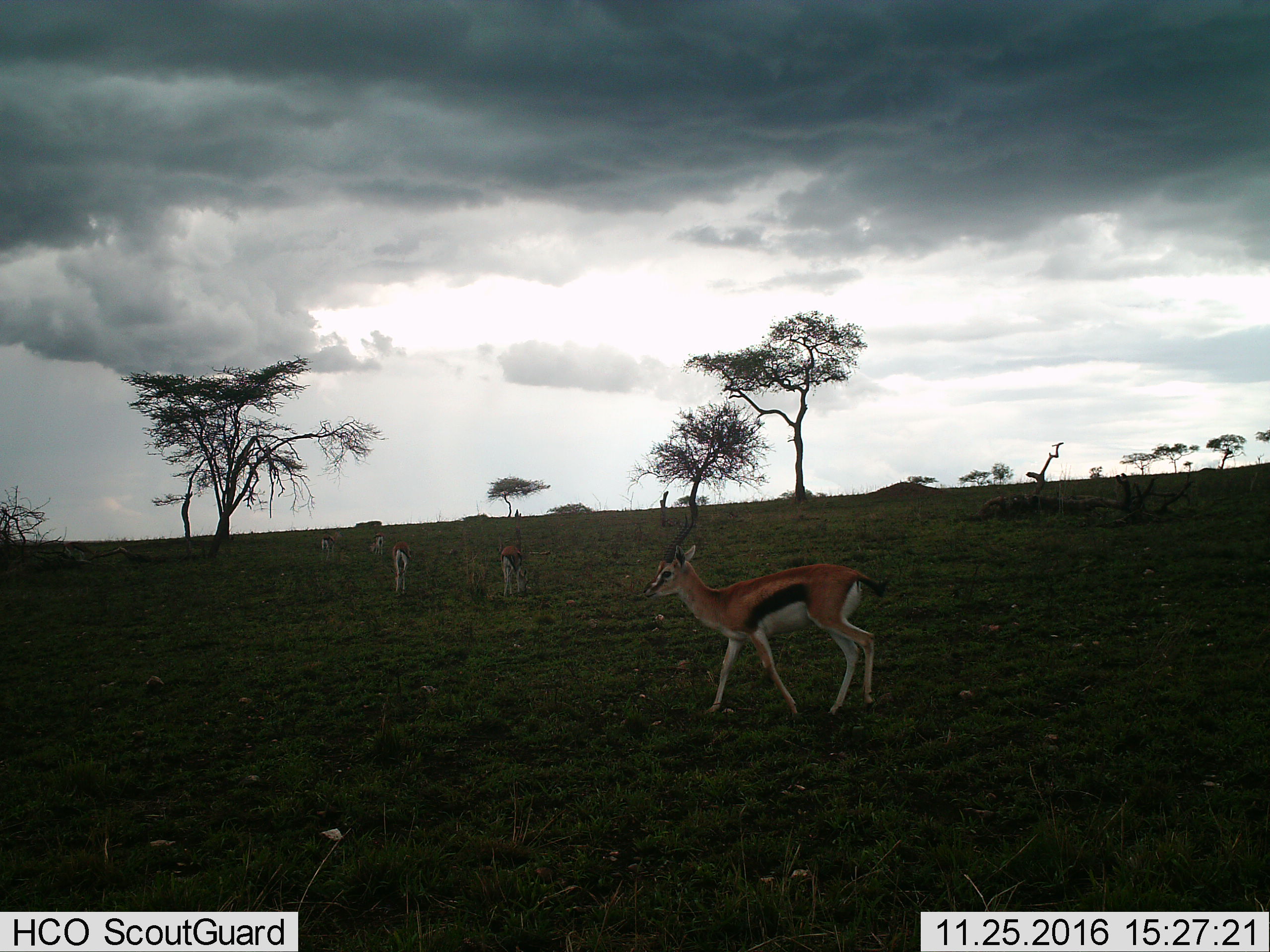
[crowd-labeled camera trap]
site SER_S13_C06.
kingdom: Animalia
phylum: Chordata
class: Mammalia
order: Artiodactyla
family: Bovidae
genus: Eudorcas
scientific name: Eudorcas thomsonii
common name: thomson's gazelle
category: gazellethomsons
Gazellethomsons (thomson's gazelle) (Eudorcas thomsonii), count 5. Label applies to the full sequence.